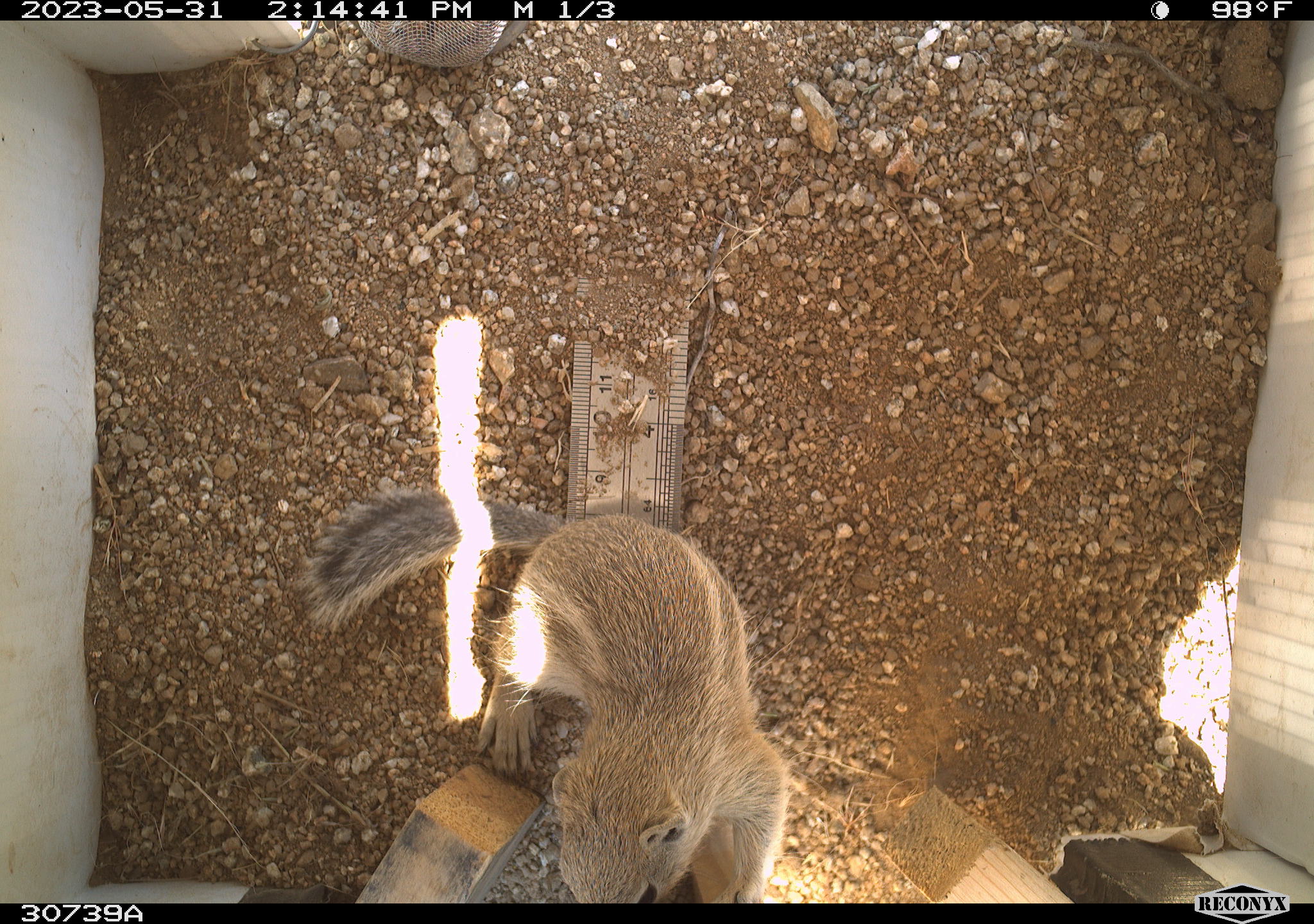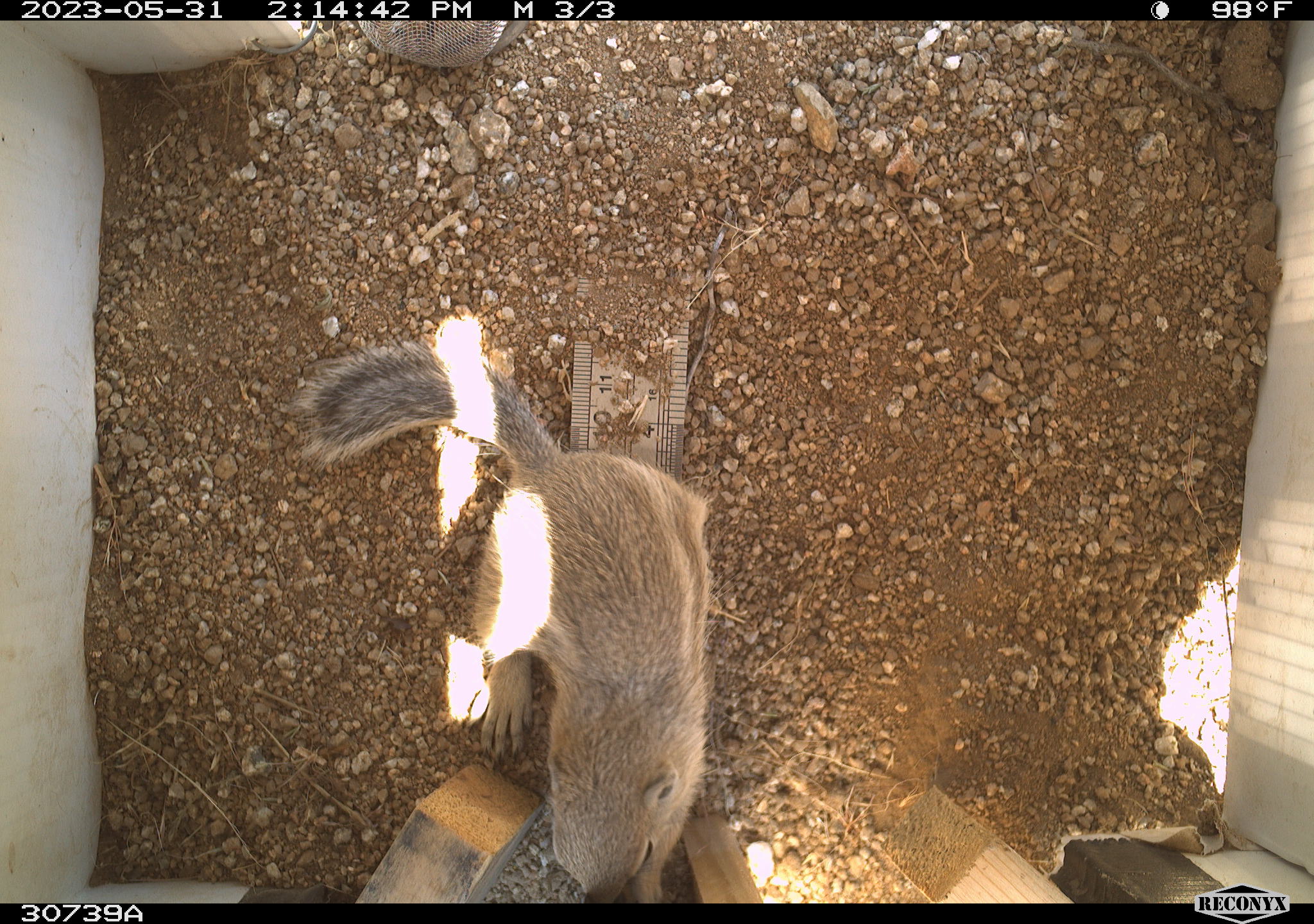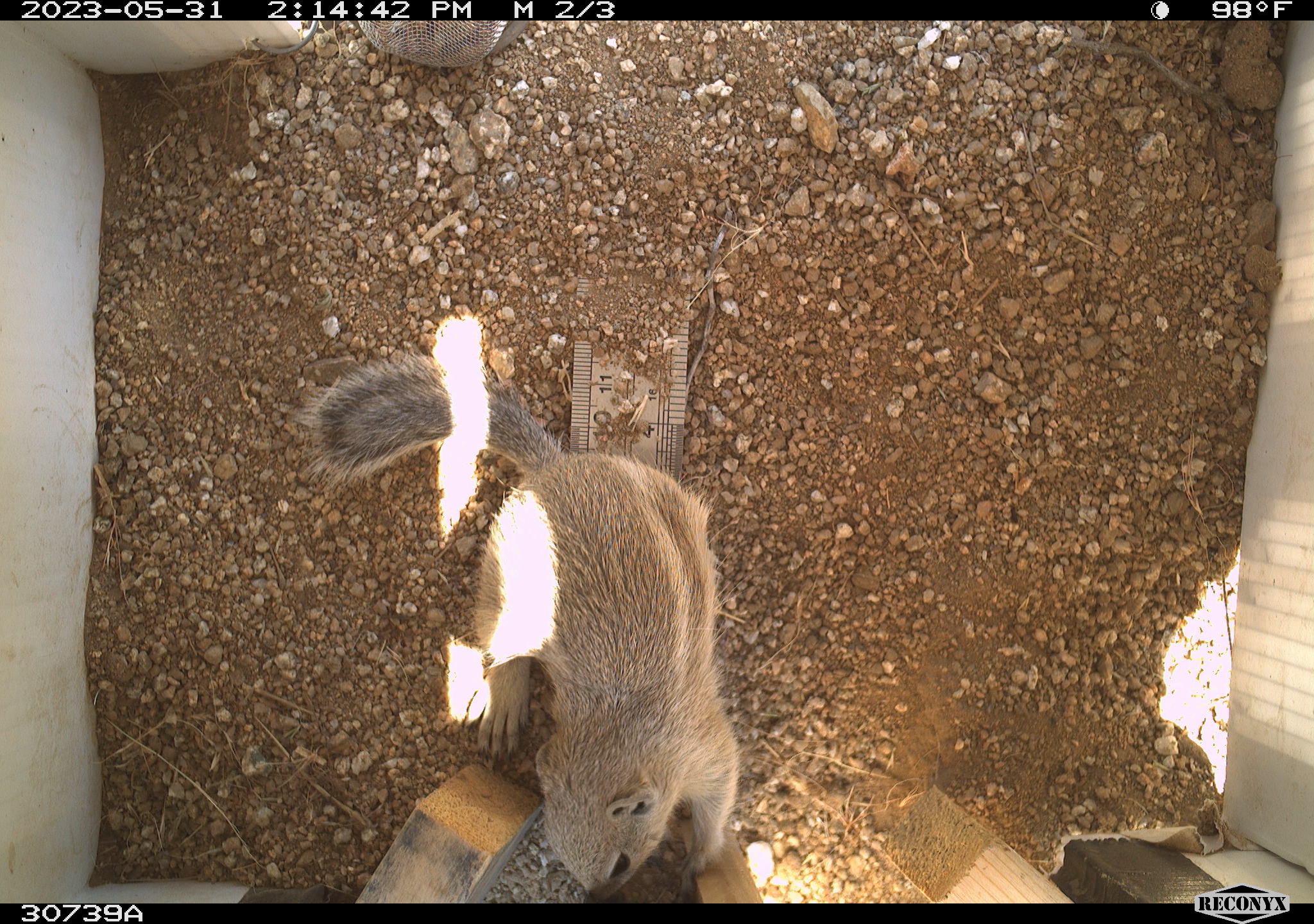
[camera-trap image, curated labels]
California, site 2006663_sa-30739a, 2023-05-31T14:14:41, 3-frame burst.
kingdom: Animalia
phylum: Chordata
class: Mammalia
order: Rodentia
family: Sciuridae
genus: Ammospermophilus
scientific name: Ammospermophilus leucurus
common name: white-tailed antelope squirrel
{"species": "white-tailed antelope squirrel (Ammospermophilus leucurus)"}